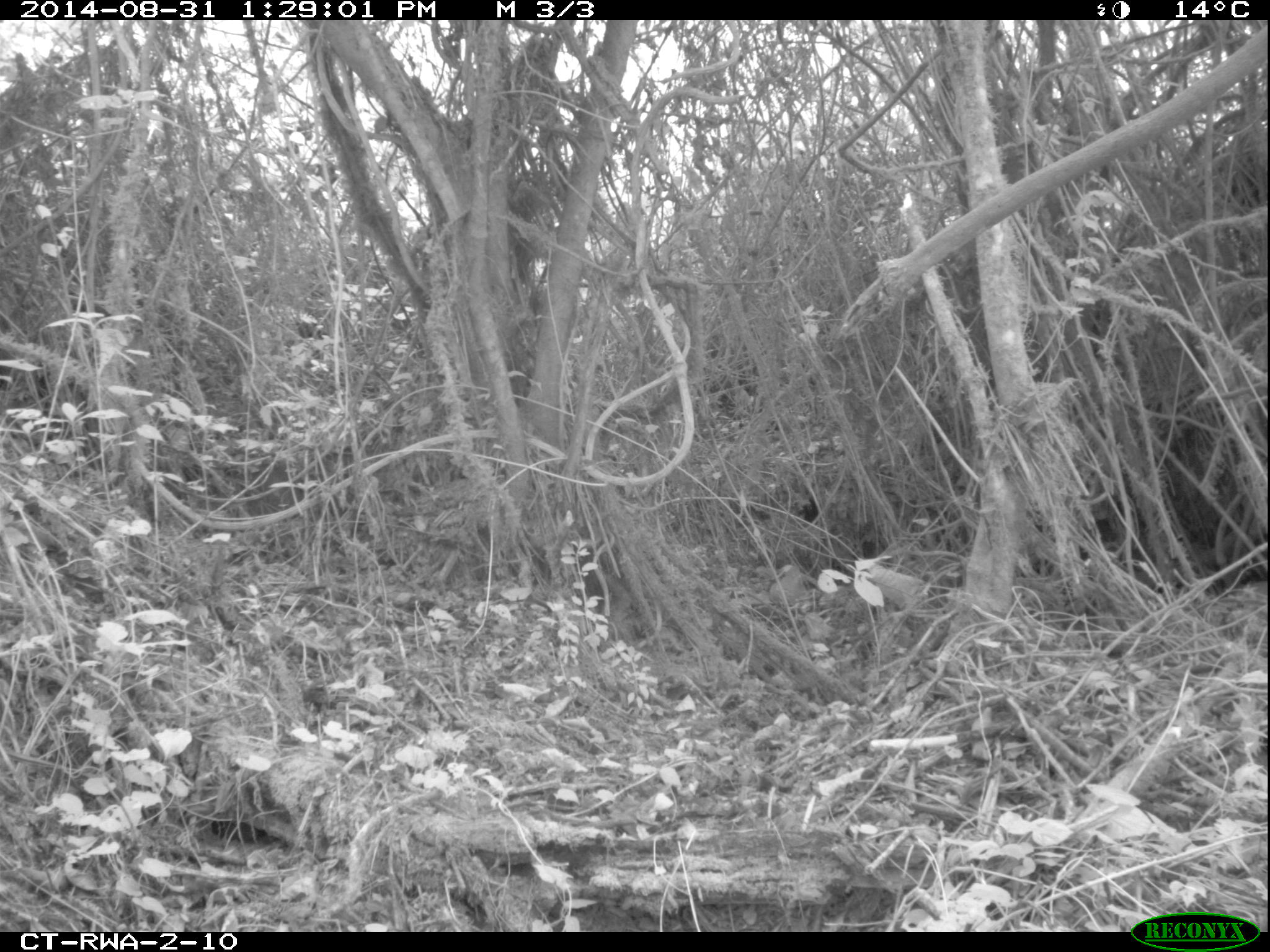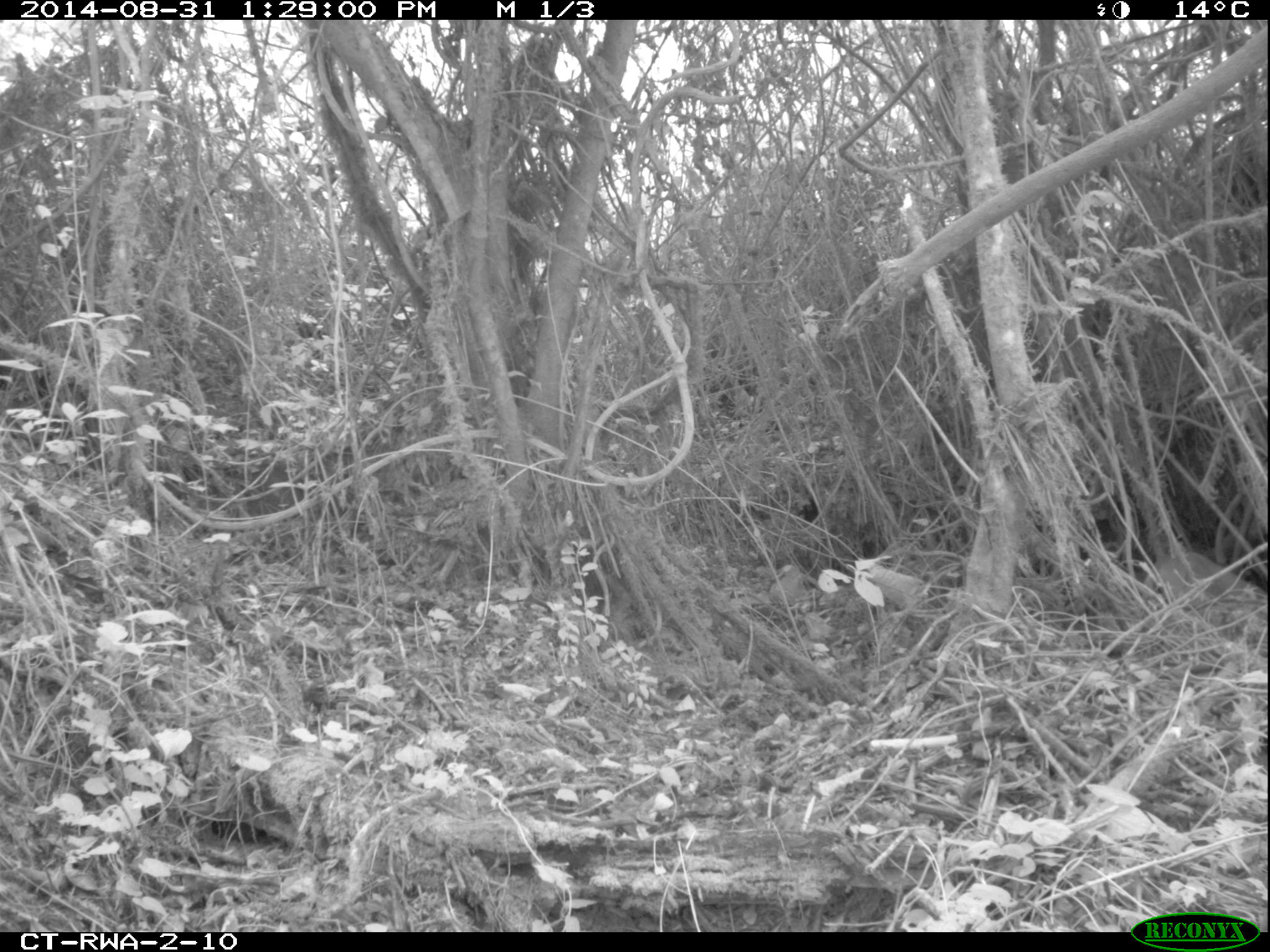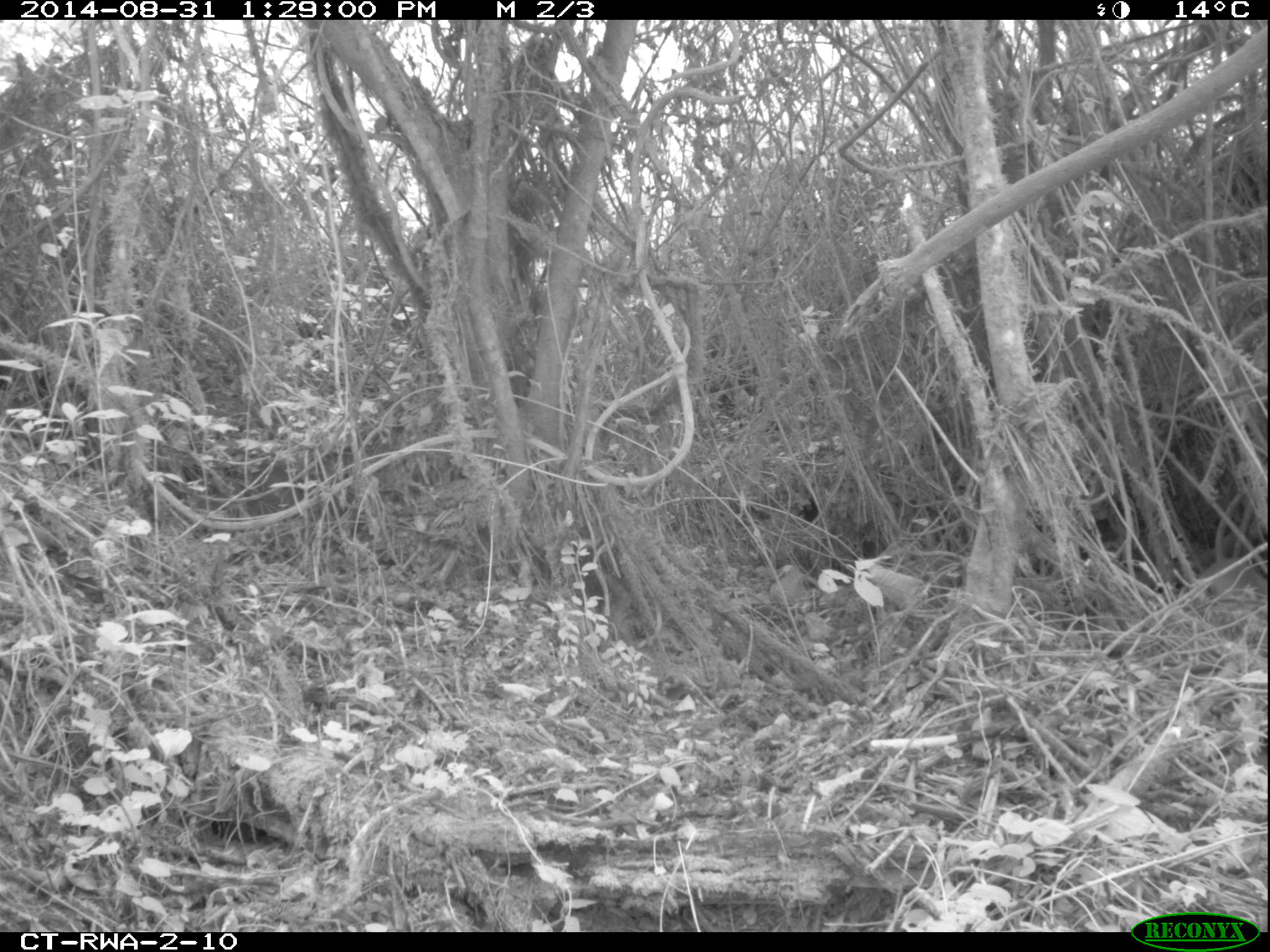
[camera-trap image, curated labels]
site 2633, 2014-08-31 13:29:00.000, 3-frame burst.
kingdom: Animalia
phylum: Chordata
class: Mammalia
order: Artiodactyla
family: Bovidae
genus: Cephalophus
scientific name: Cephalophus nigrifrons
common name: black-fronted duiker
Cephalophus nigrifrons (black-fronted duiker), count 1.